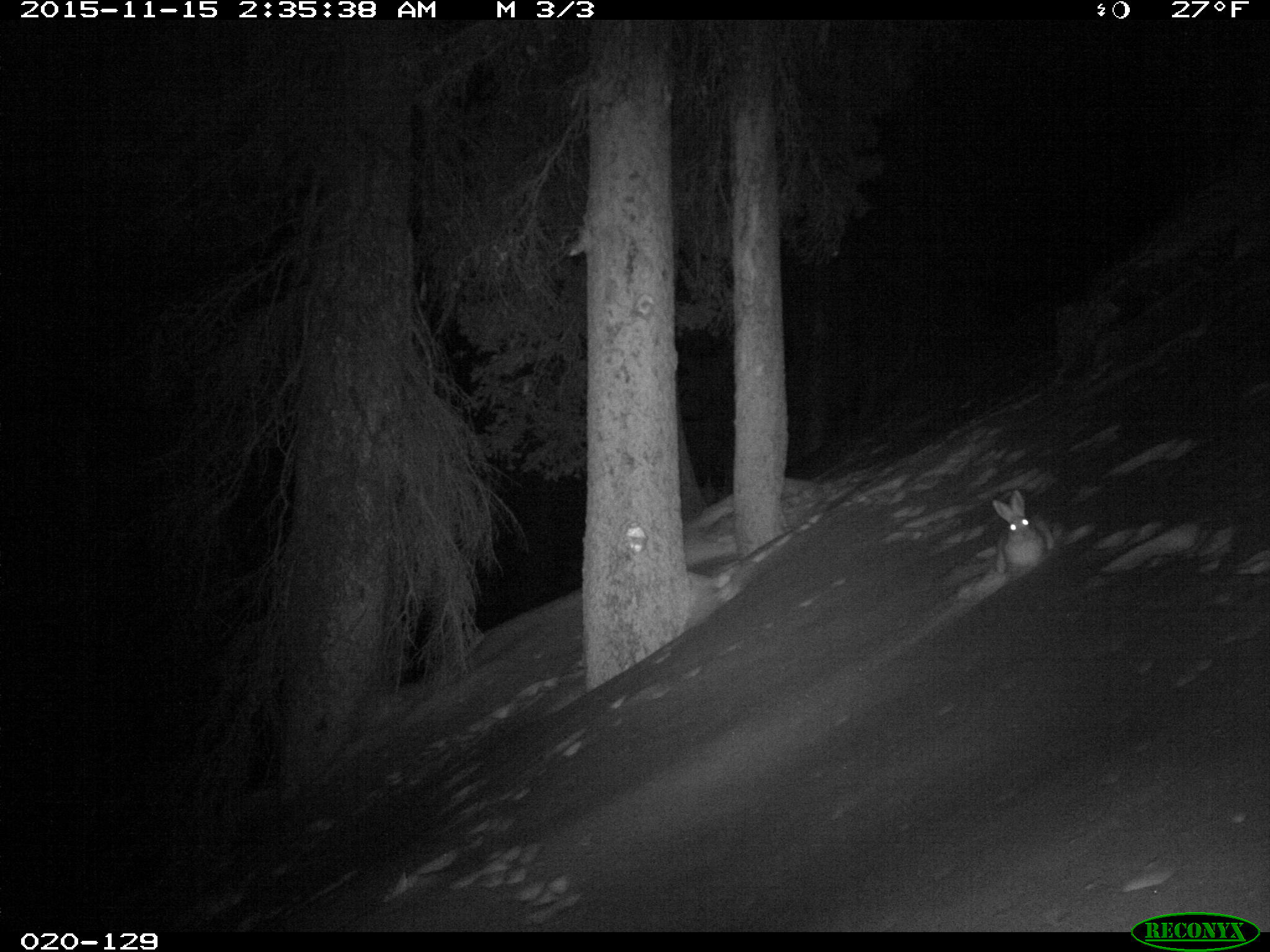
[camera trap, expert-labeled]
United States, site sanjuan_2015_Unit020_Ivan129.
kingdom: Animalia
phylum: Chordata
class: Mammalia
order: Lagomorpha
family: Leporidae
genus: Lepus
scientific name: Lepus americanus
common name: snowshoe hare